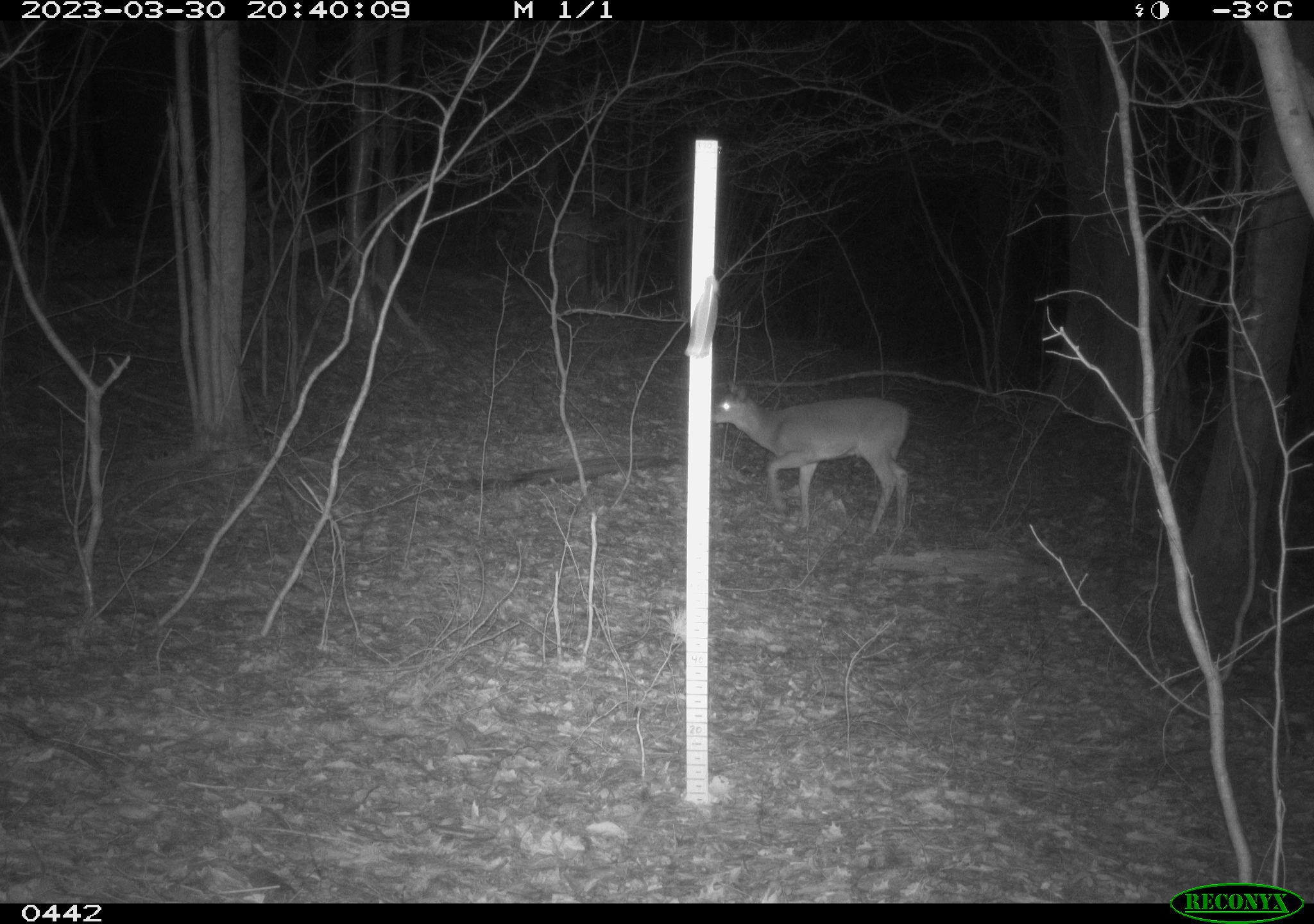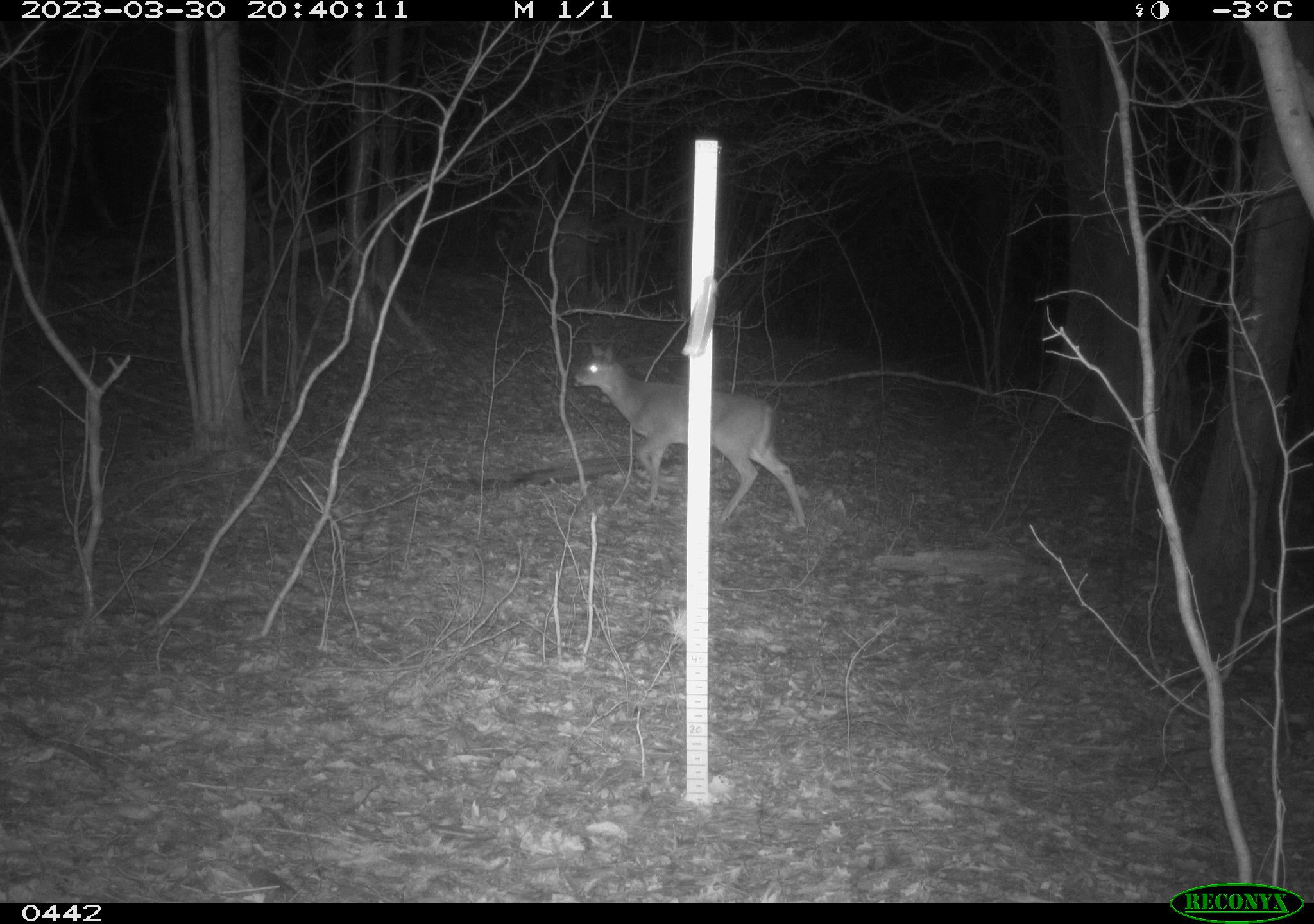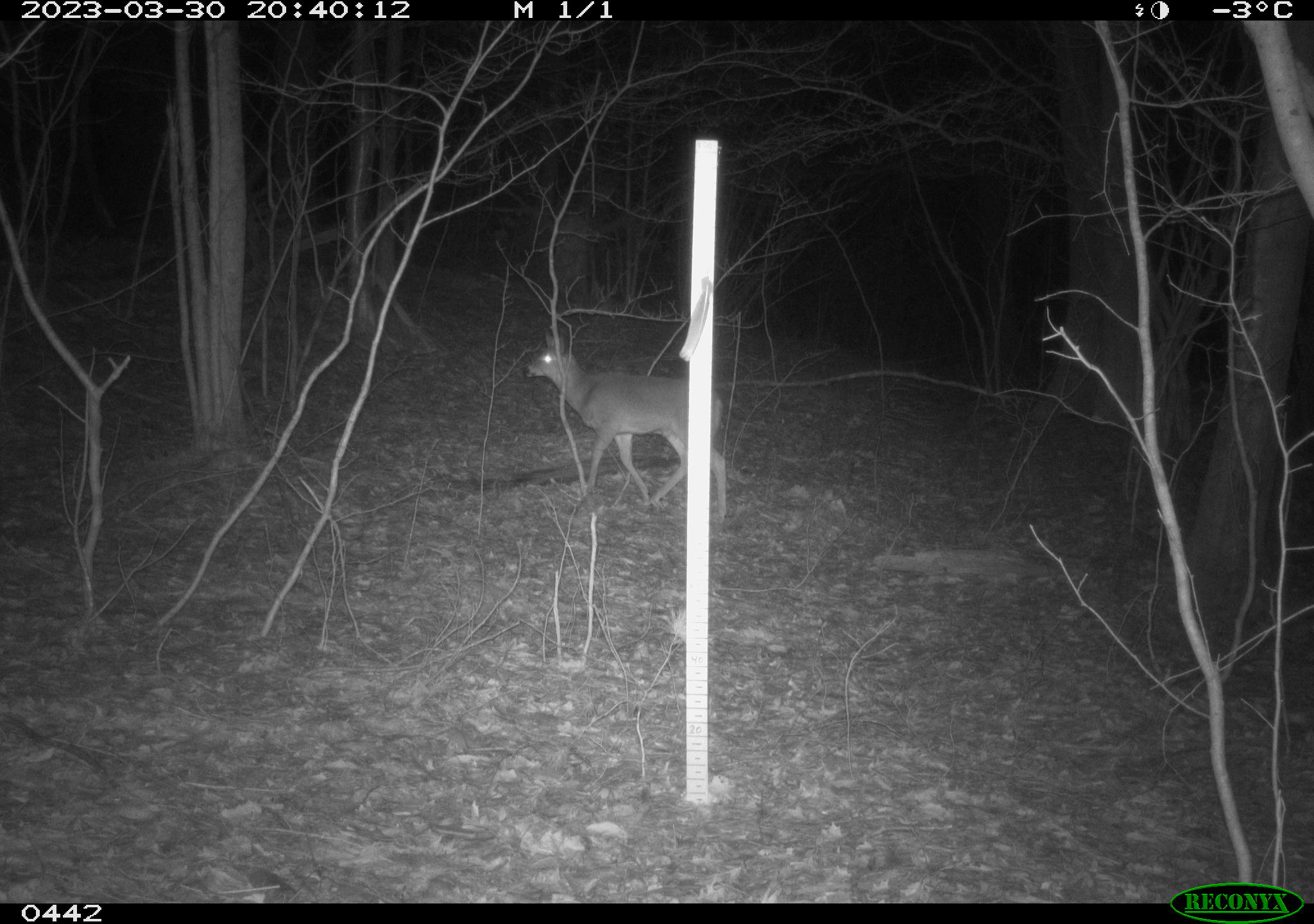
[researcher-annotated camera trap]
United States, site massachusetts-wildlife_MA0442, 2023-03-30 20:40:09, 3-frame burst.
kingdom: Animalia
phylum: Chordata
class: Mammalia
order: Artiodactyla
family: Cervidae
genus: Odocoileus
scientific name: Odocoileus virginianus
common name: white-tailed deer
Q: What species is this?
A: White-tailed deer (Odocoileus virginianus).